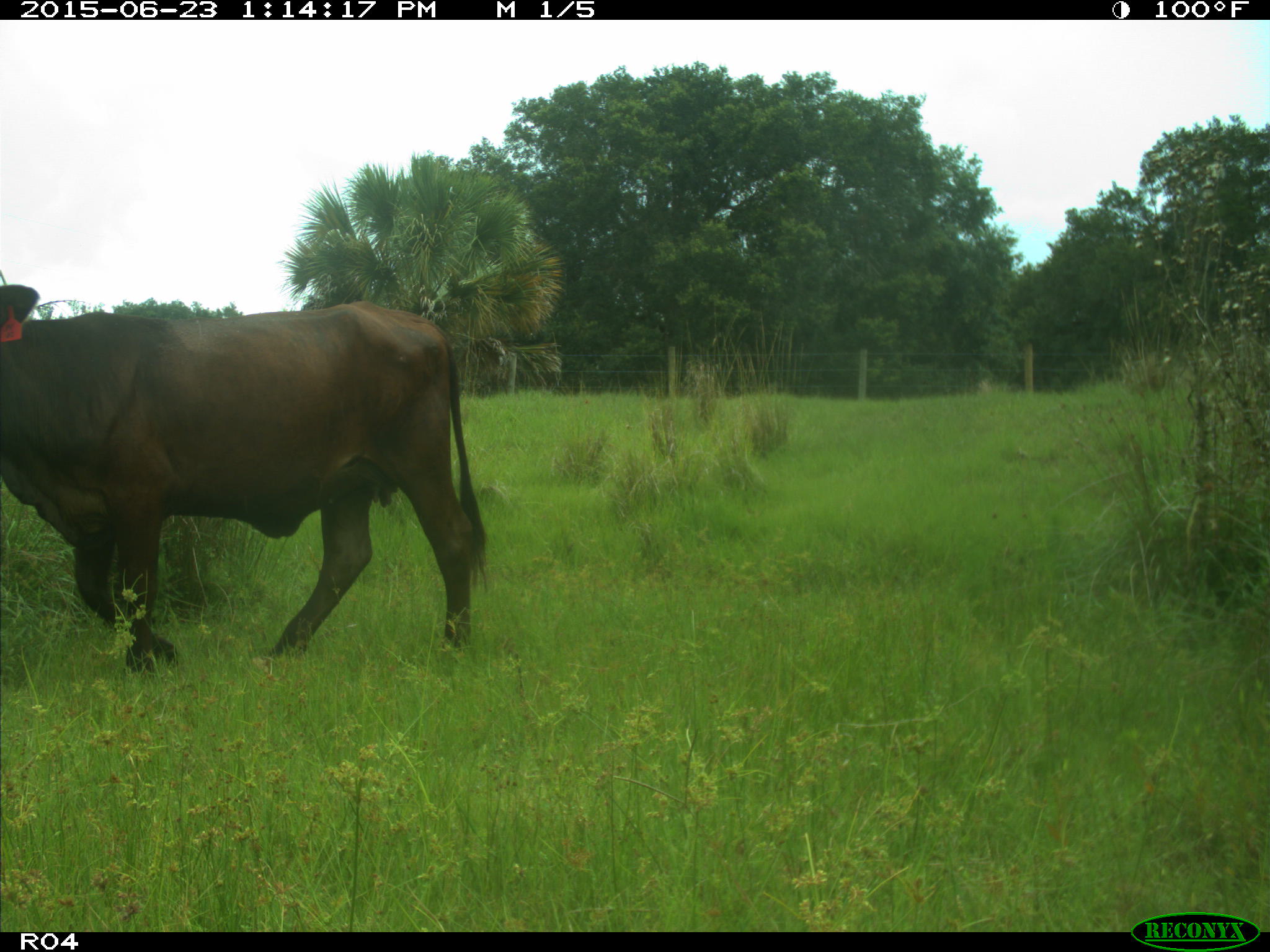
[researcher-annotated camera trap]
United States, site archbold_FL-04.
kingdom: Animalia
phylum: Chordata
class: Mammalia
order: Artiodactyla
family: Bovidae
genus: Bos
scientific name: Bos taurus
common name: domestic cow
Bos taurus (domestic cow).